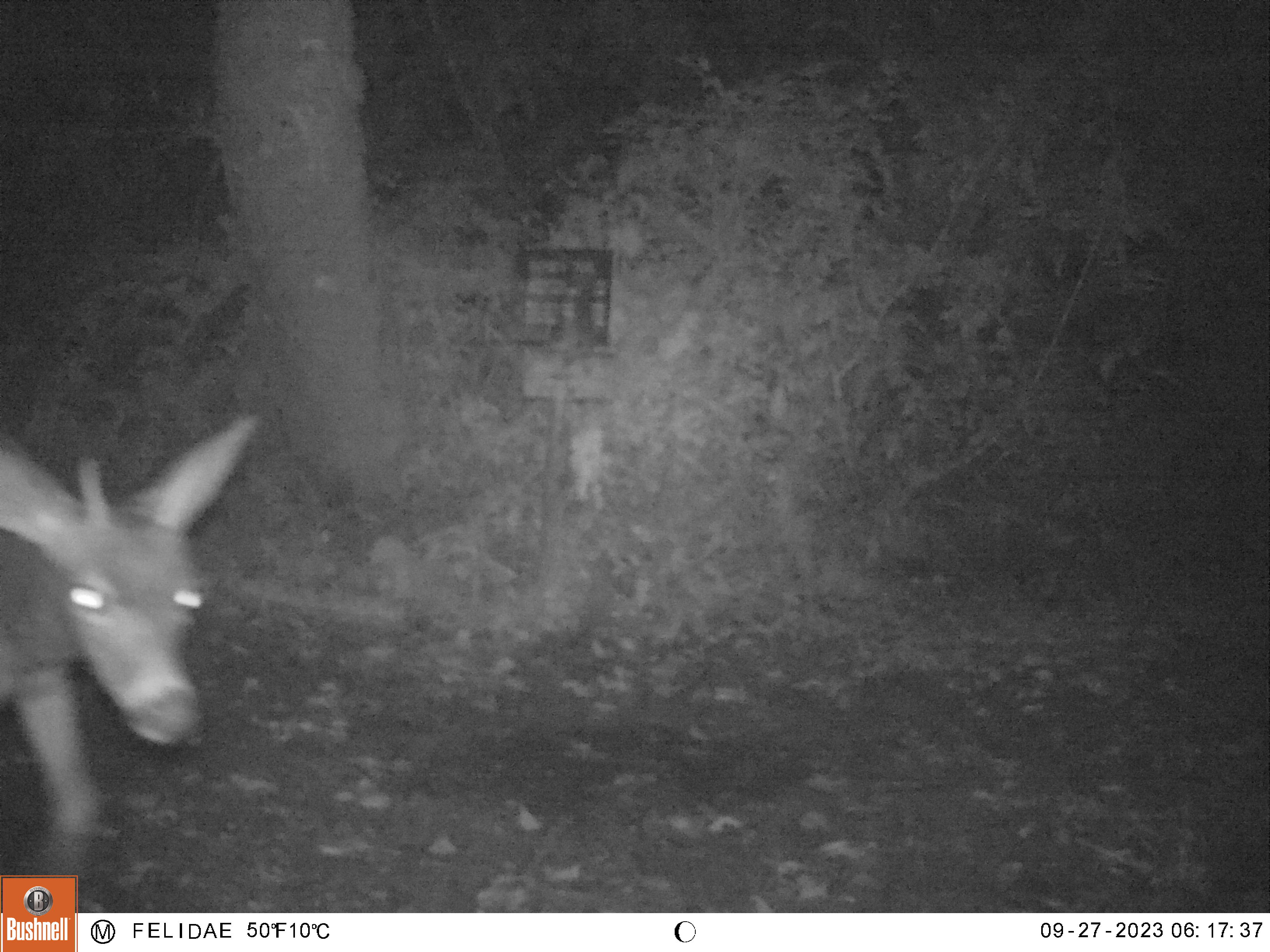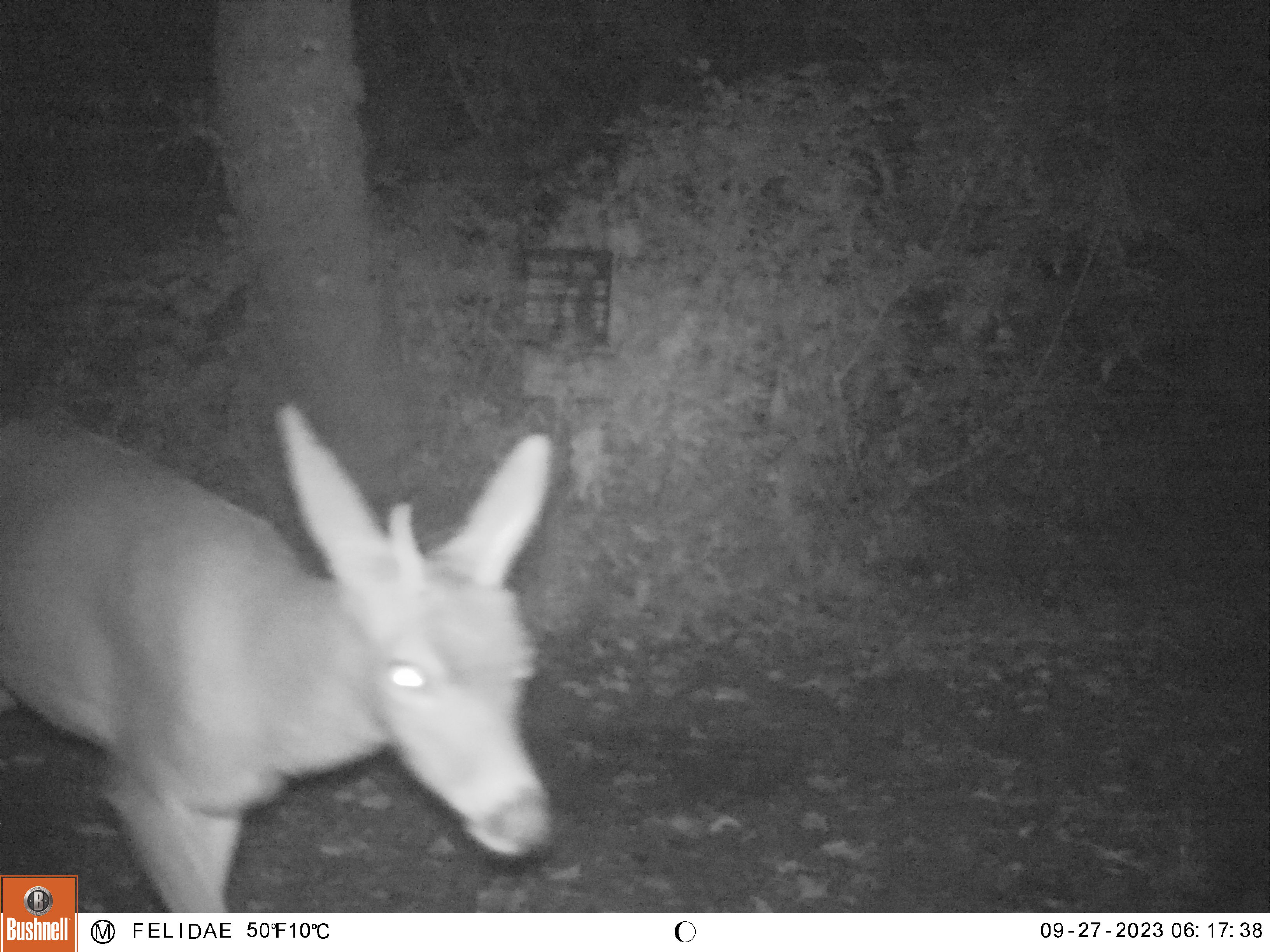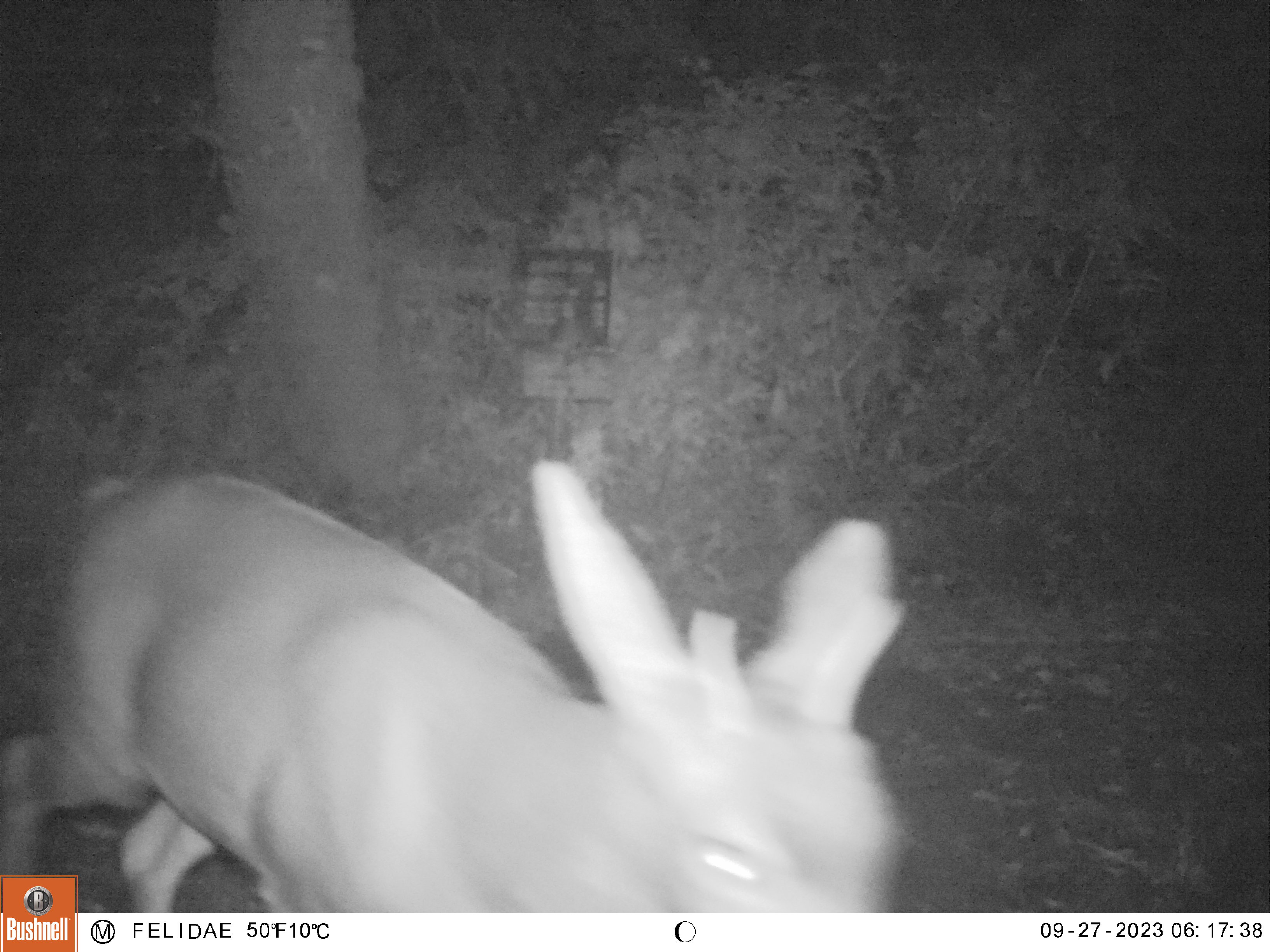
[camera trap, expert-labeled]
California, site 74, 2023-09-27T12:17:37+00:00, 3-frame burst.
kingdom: Animalia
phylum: Chordata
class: Mammalia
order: Artiodactyla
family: Cervidae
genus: Odocoileus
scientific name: Odocoileus hemionus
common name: mule deer